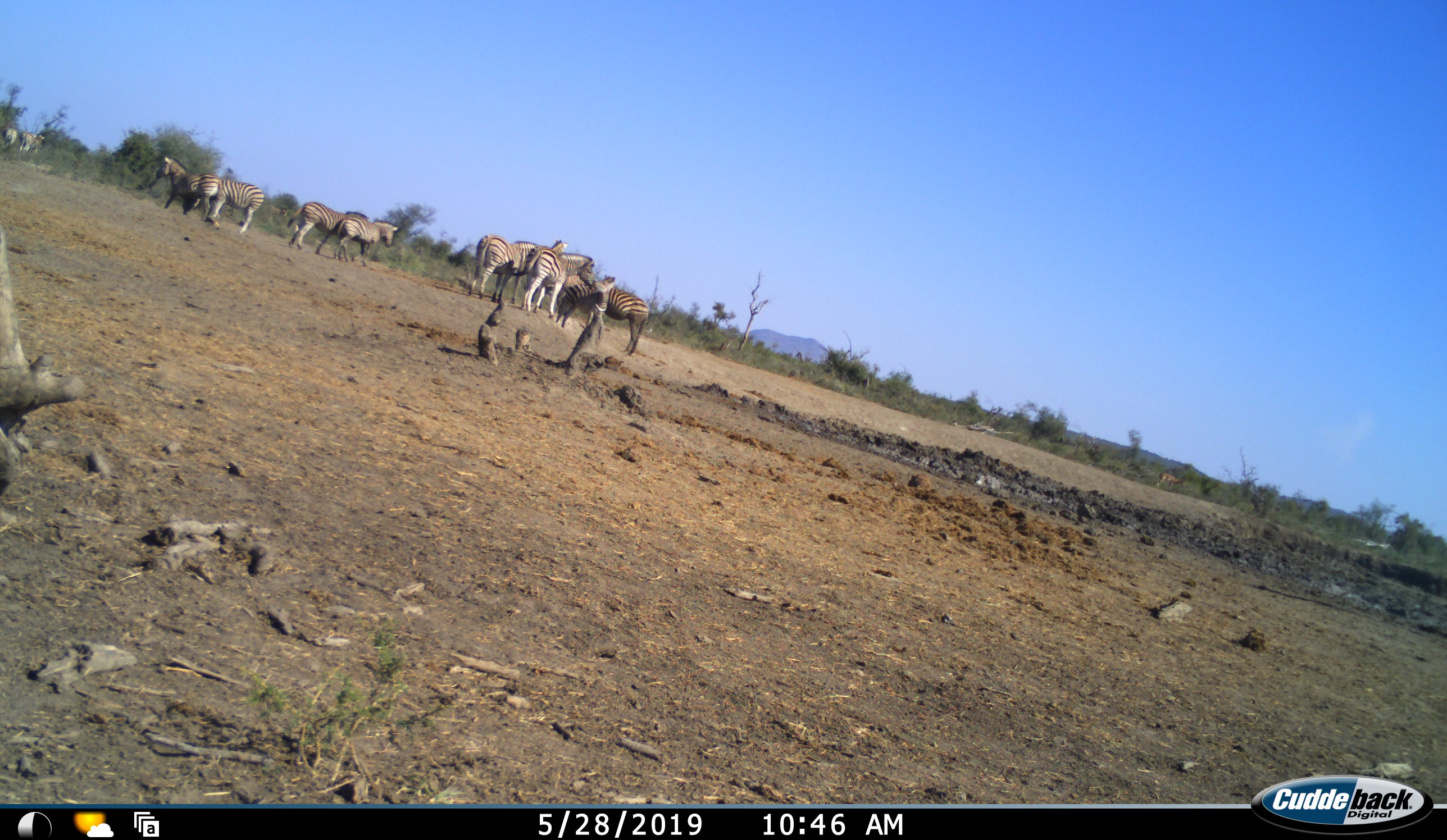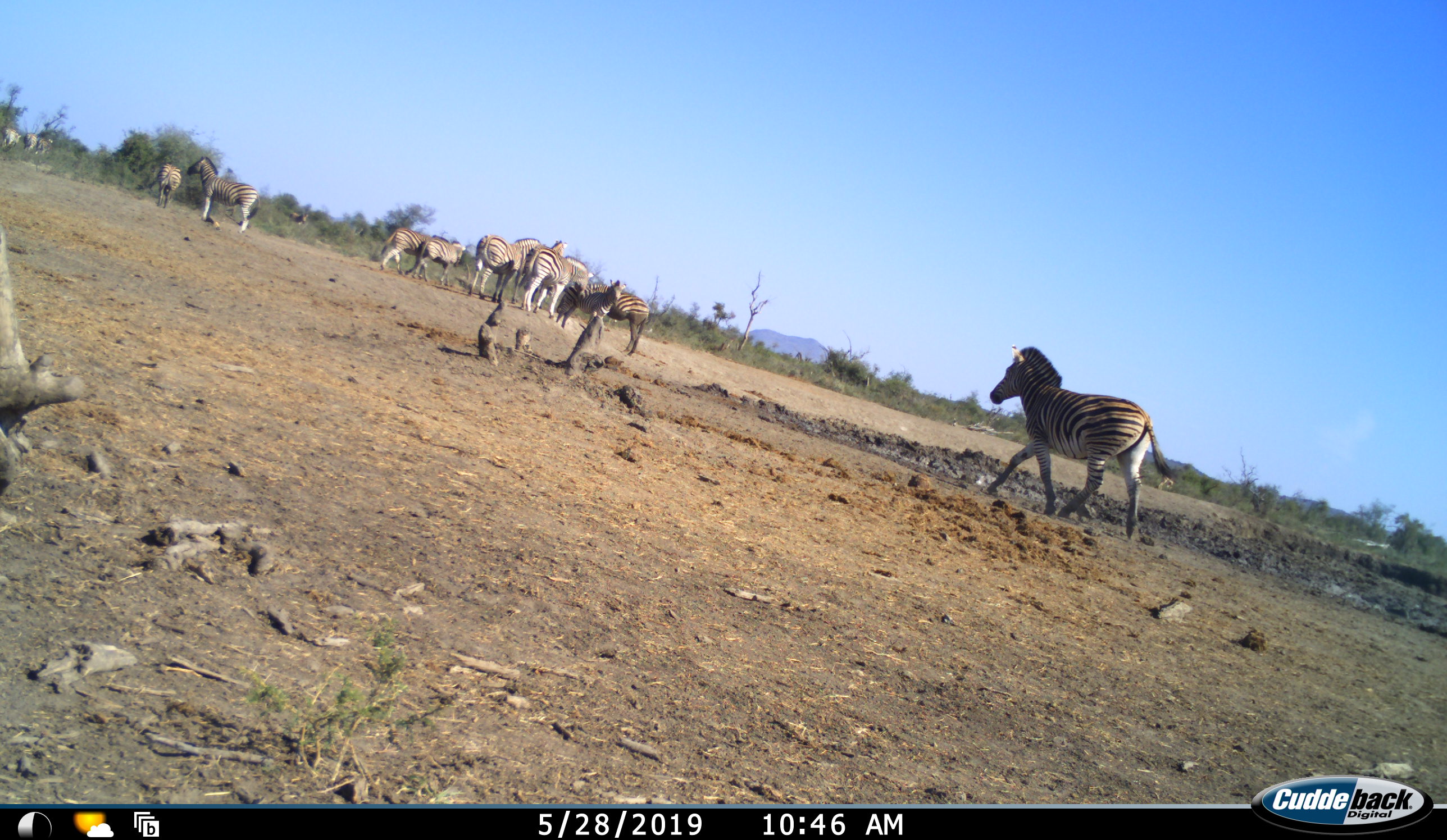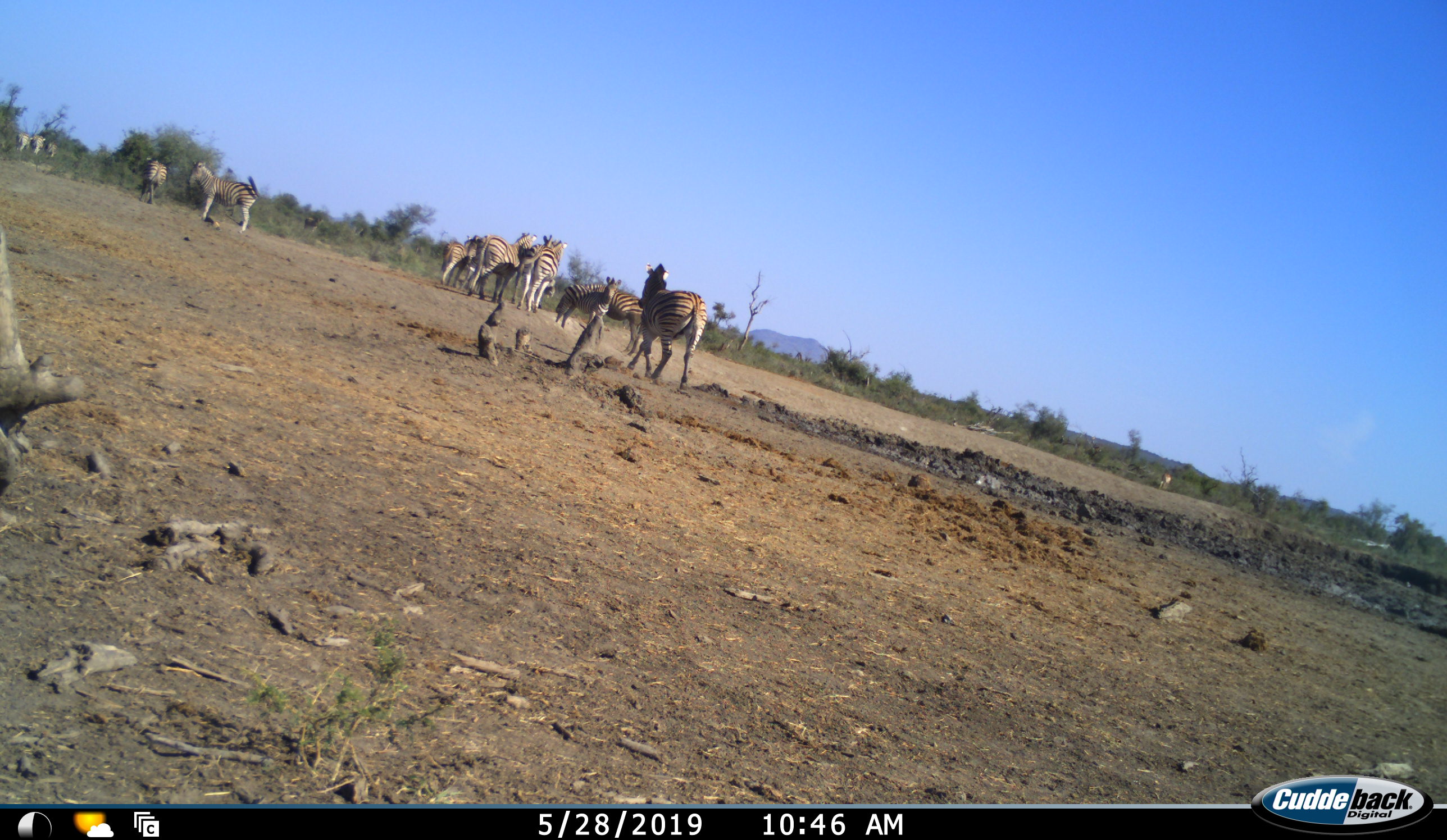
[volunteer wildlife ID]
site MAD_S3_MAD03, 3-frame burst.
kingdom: Animalia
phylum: Chordata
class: Mammalia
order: Perissodactyla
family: Equidae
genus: Equus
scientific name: Equus quagga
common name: plains zebra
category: zebraplains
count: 11-50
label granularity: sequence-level